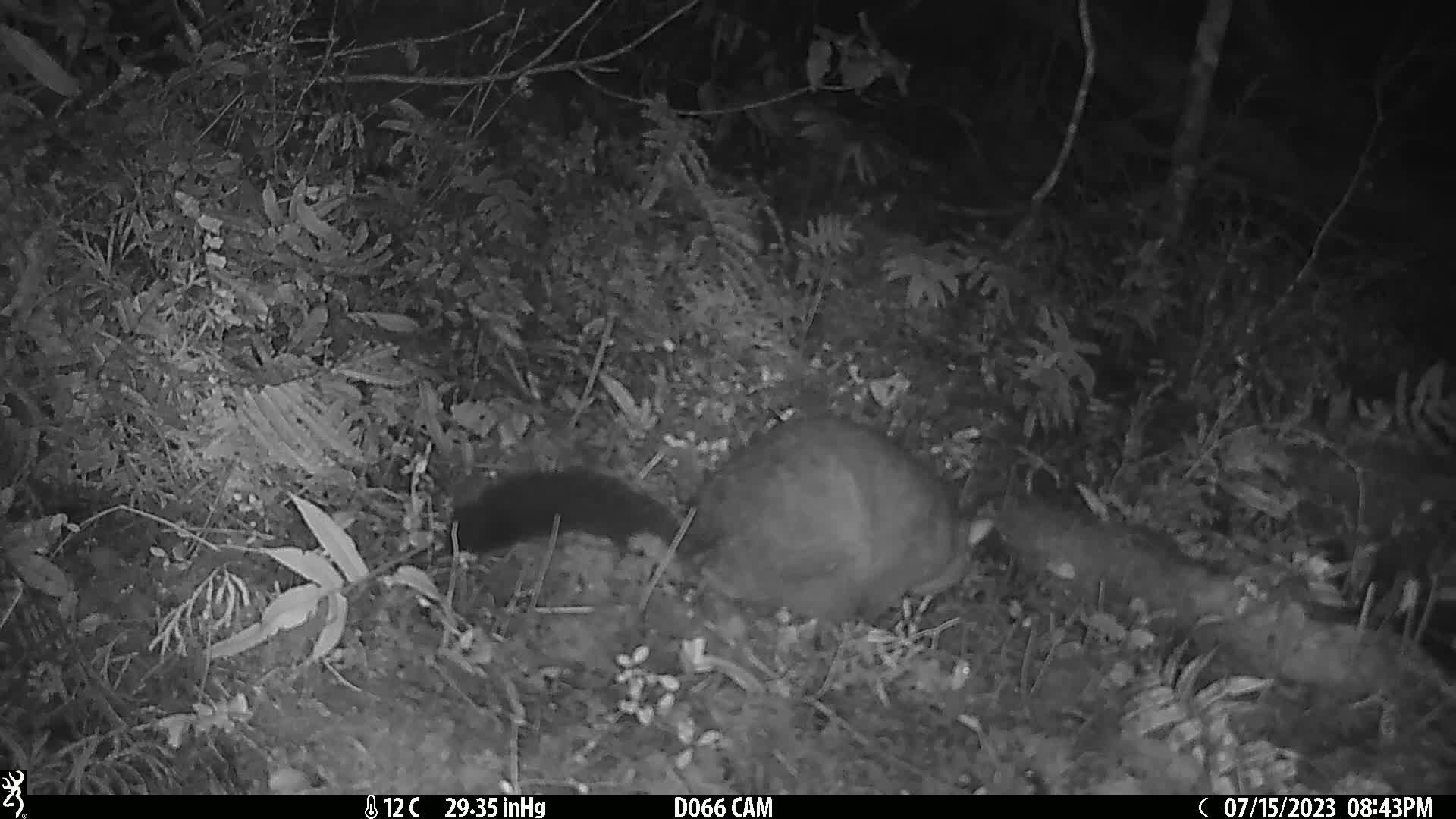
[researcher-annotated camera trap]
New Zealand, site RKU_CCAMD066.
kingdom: Animalia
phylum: Chordata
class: Mammalia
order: Diprotodontia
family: Phalangeridae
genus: Trichosurus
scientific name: Trichosurus vulpecula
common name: common brushtail possum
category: possum